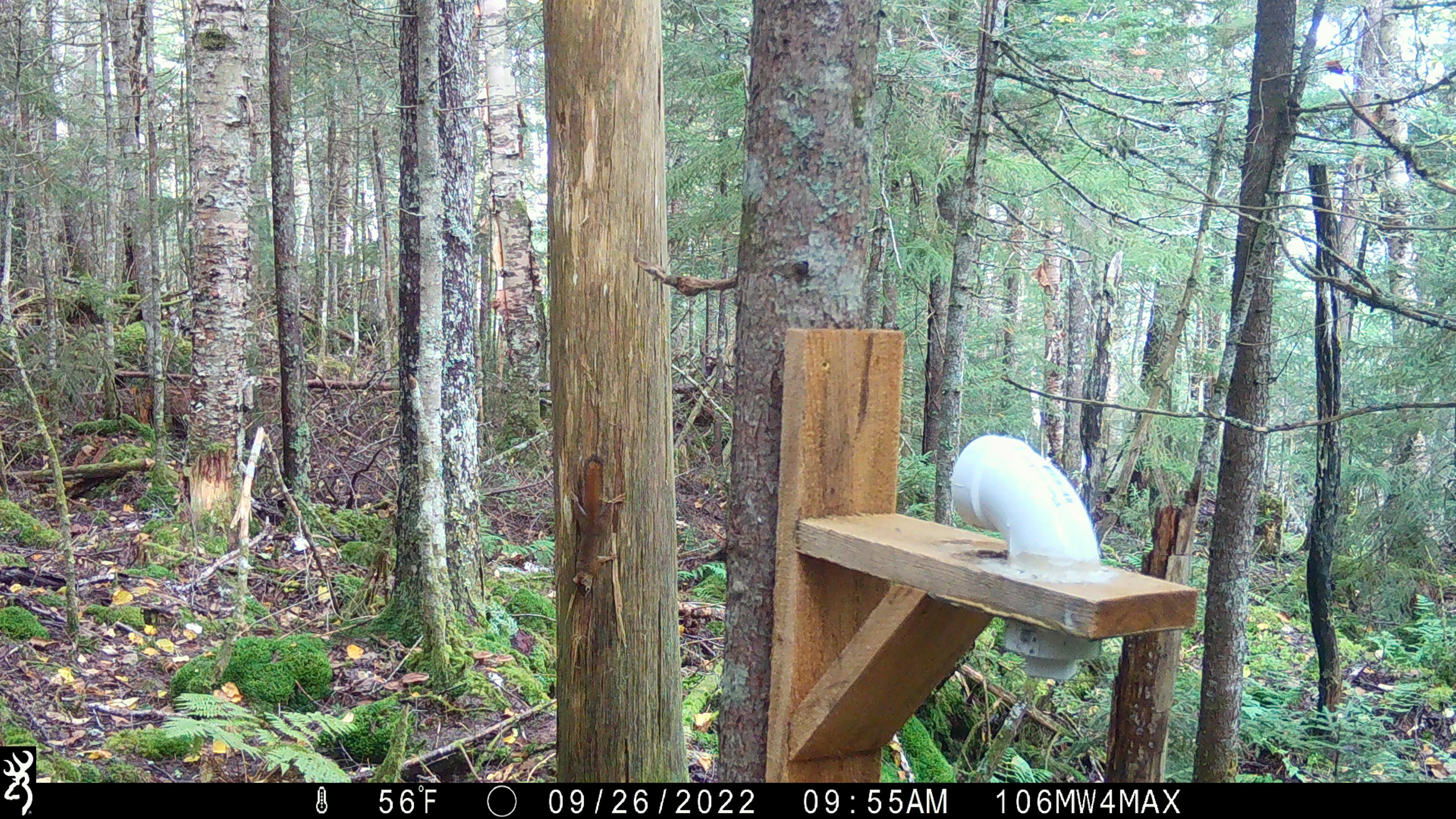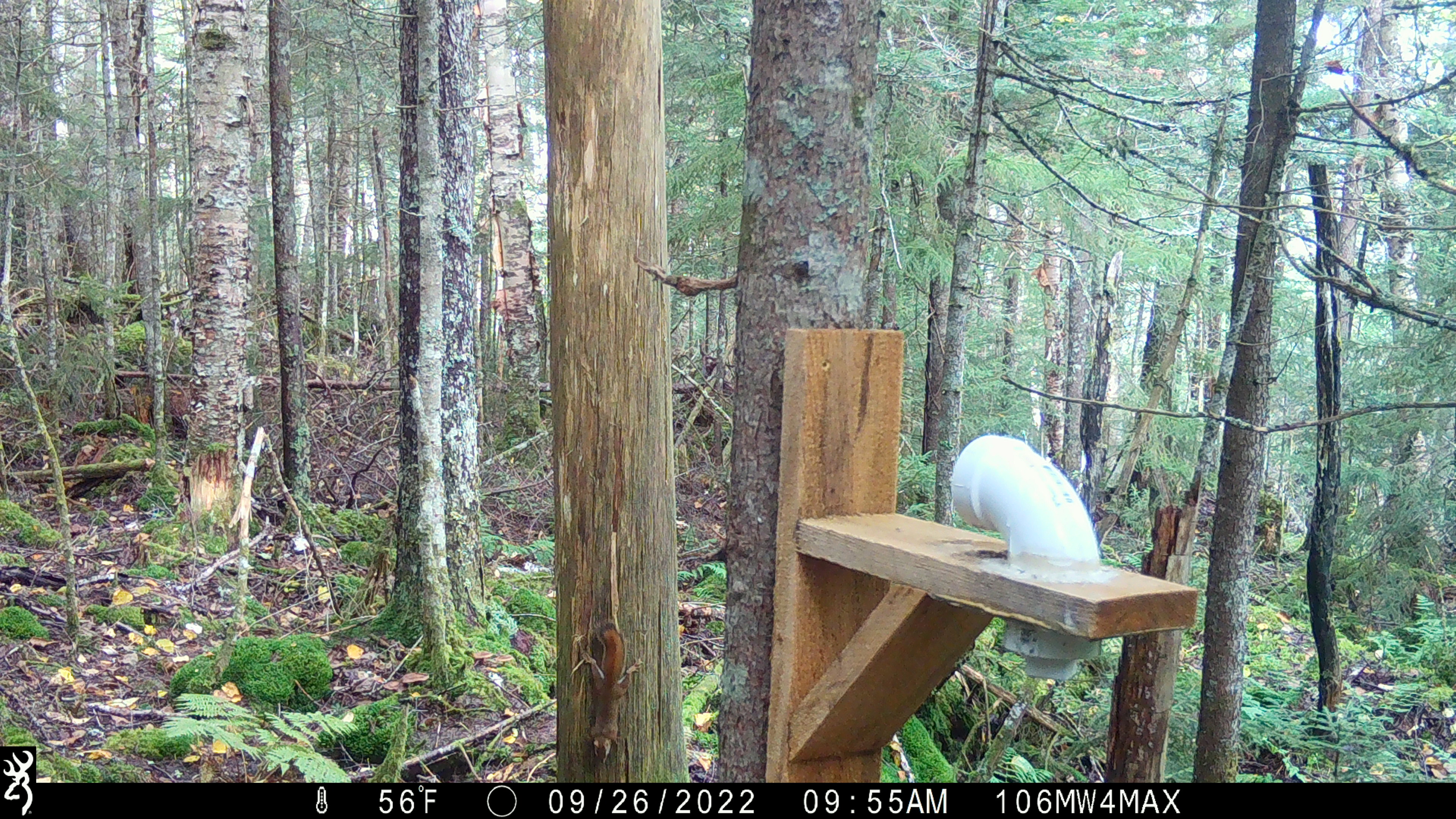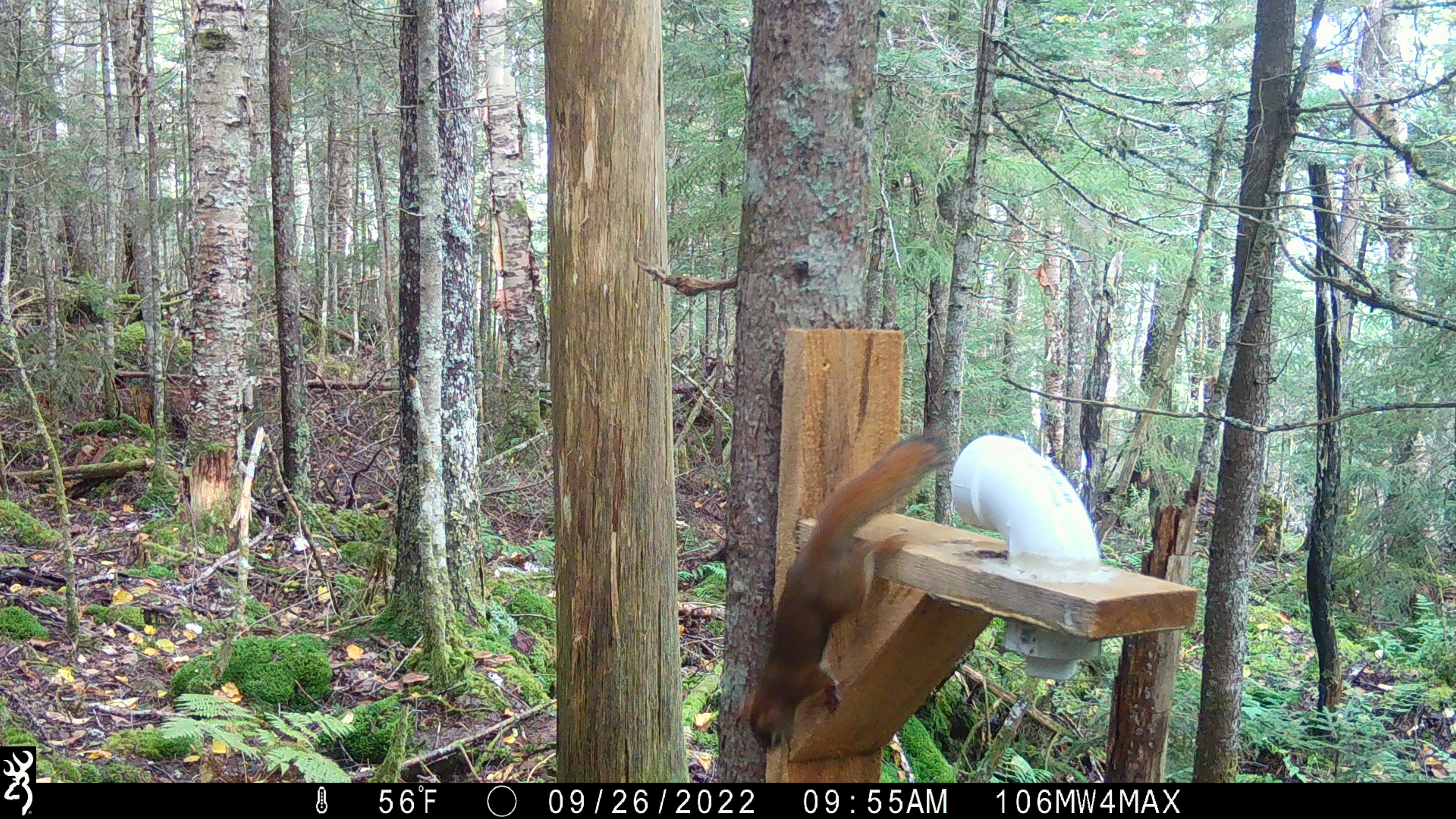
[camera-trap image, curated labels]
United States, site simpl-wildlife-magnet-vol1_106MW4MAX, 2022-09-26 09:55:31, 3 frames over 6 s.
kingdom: Animalia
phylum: Chordata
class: Mammalia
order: Rodentia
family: Sciuridae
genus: Tamiasciurus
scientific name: Tamiasciurus hudsonicus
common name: red squirrel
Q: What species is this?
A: Red squirrel (Tamiasciurus hudsonicus).